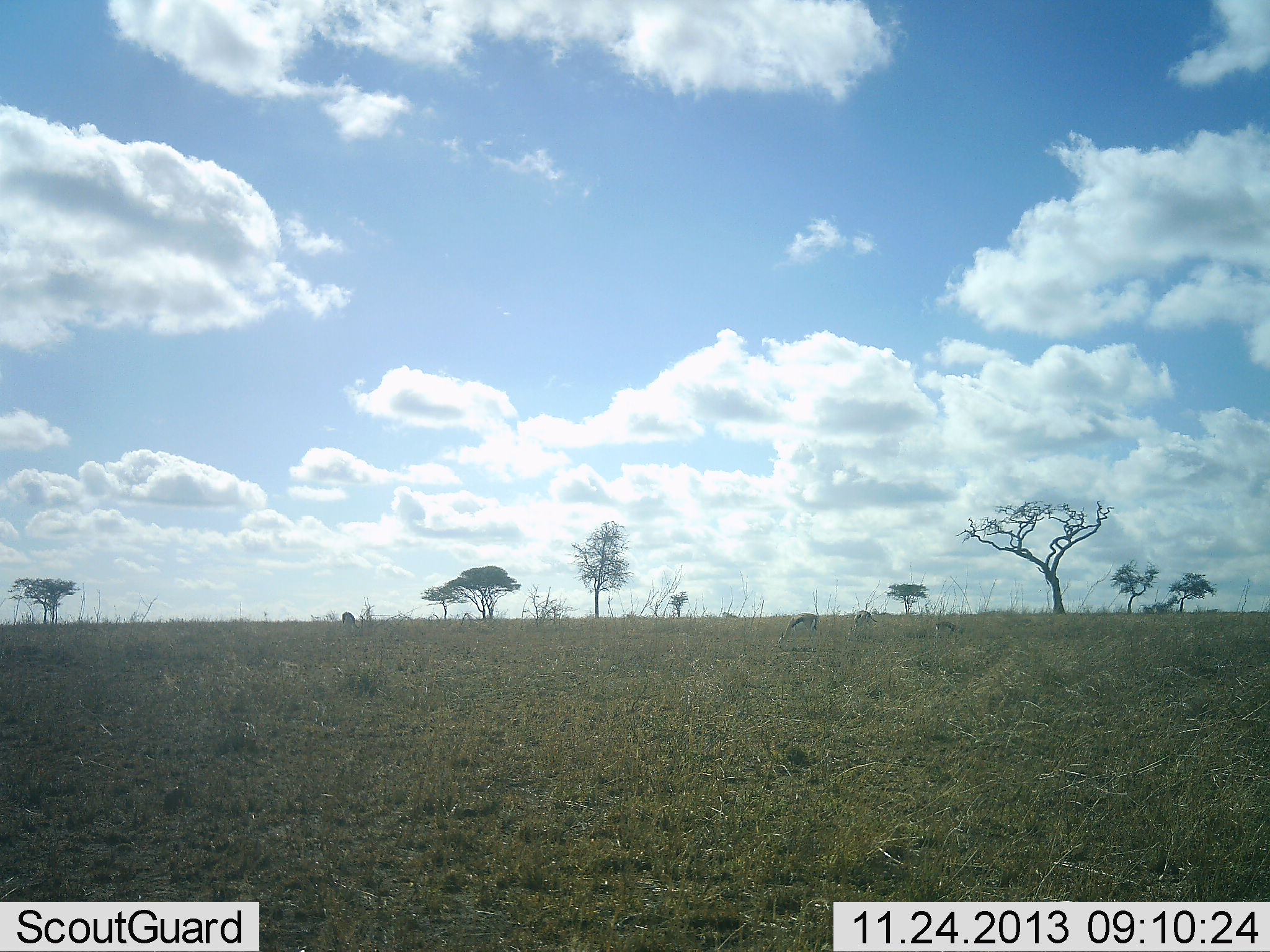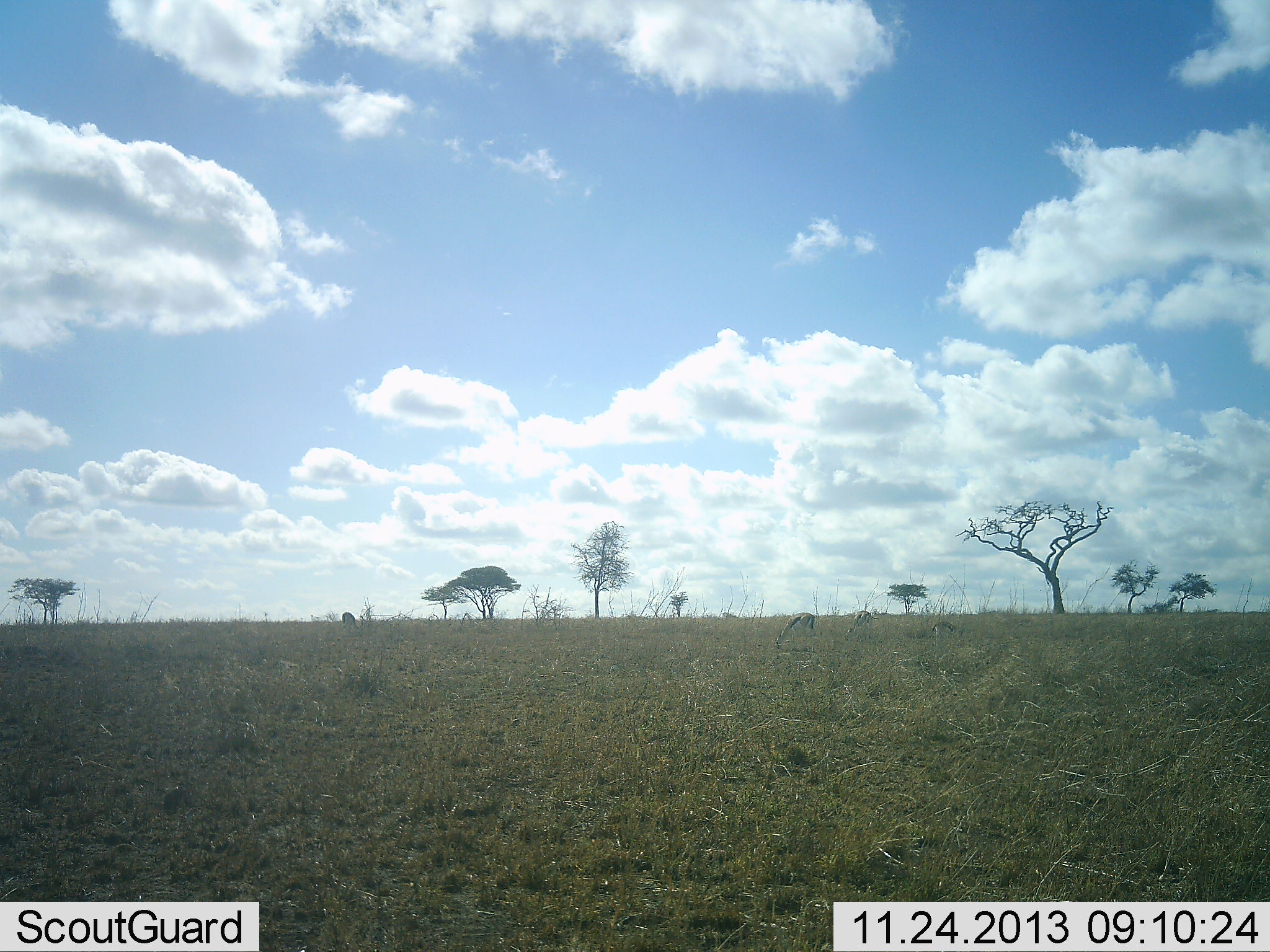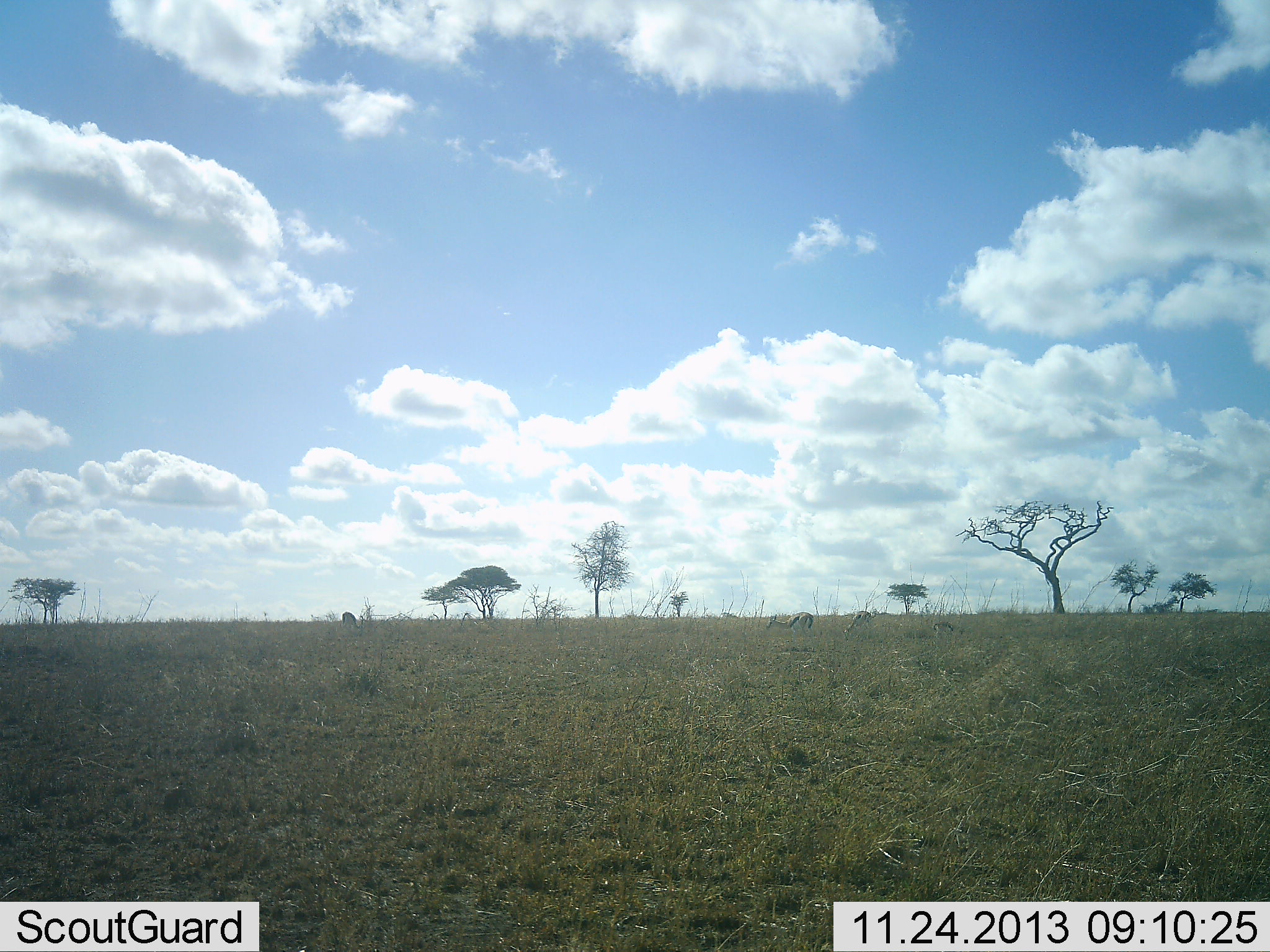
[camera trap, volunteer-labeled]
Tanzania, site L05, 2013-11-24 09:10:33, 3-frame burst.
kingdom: Animalia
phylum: Chordata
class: Mammalia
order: Artiodactyla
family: Bovidae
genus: Eudorcas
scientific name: Eudorcas thomsonii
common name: thomson's gazelle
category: gazellethomsons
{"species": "gazellethomsons (thomson's gazelle) (Eudorcas thomsonii)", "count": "3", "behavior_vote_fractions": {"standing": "20%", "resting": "0%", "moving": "0%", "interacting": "0%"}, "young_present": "10%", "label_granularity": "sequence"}